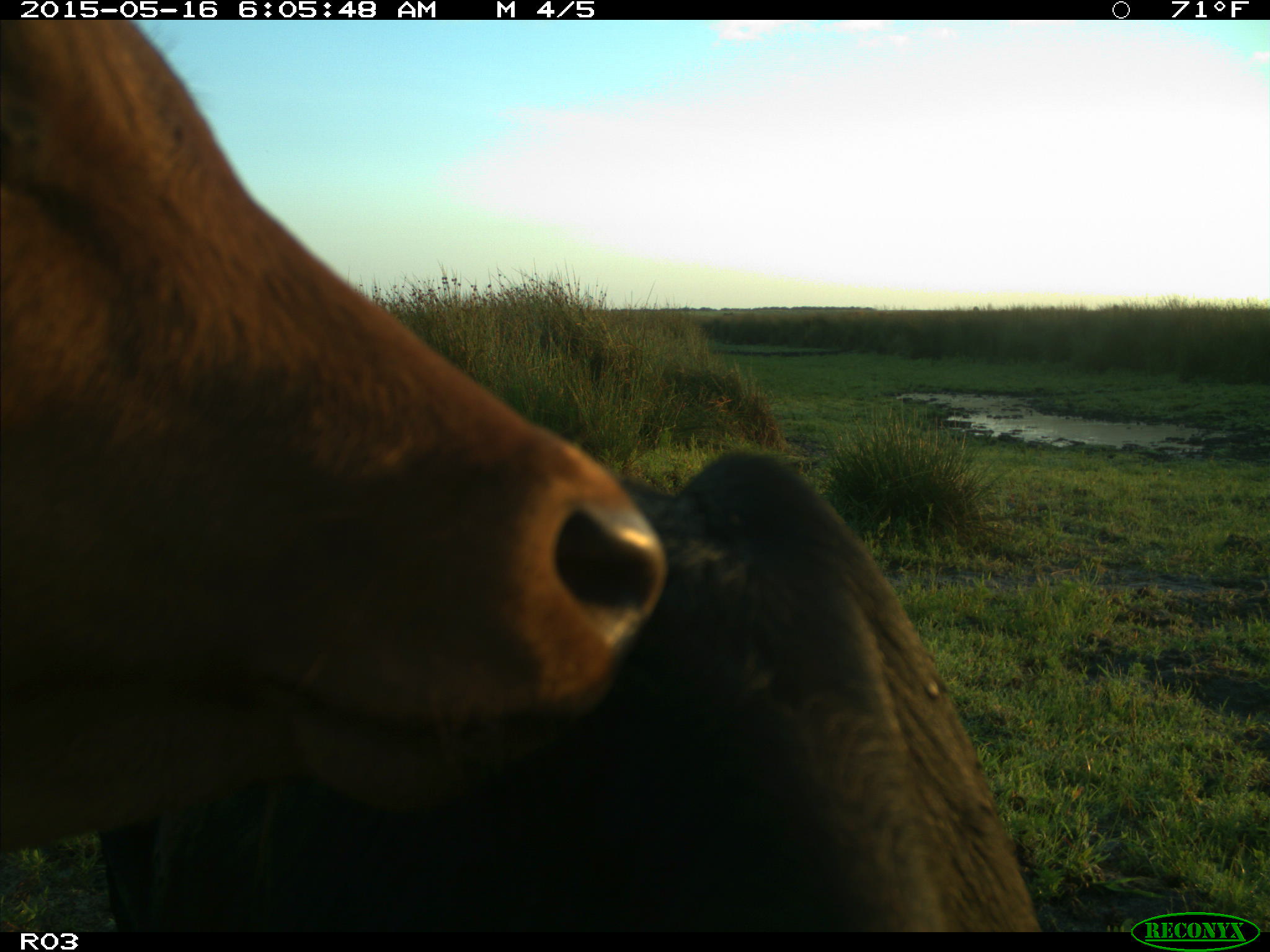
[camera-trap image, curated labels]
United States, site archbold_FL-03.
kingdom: Animalia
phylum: Chordata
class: Mammalia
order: Artiodactyla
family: Bovidae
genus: Bos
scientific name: Bos taurus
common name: domestic cow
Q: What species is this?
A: Bos taurus (domestic cow).